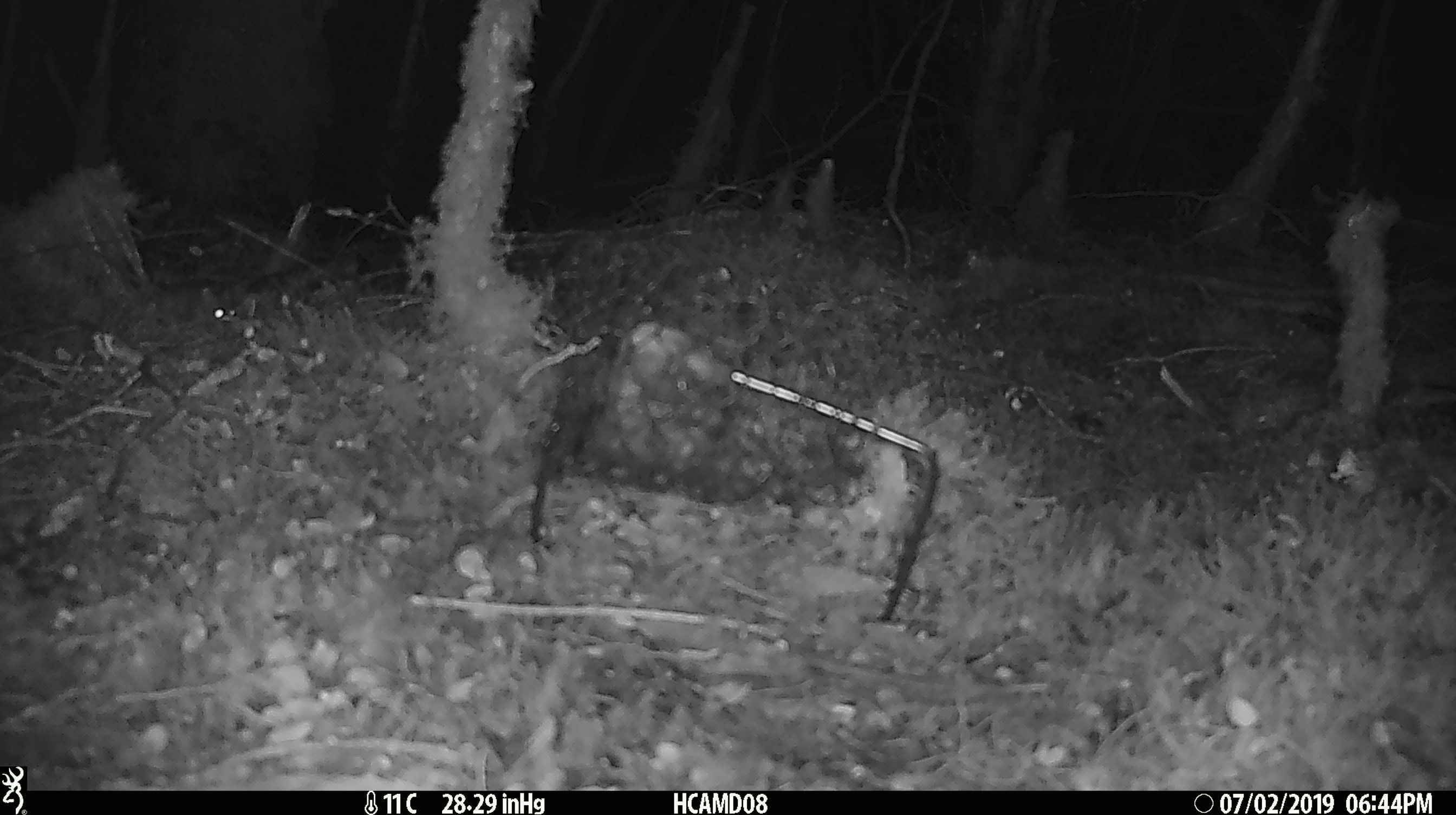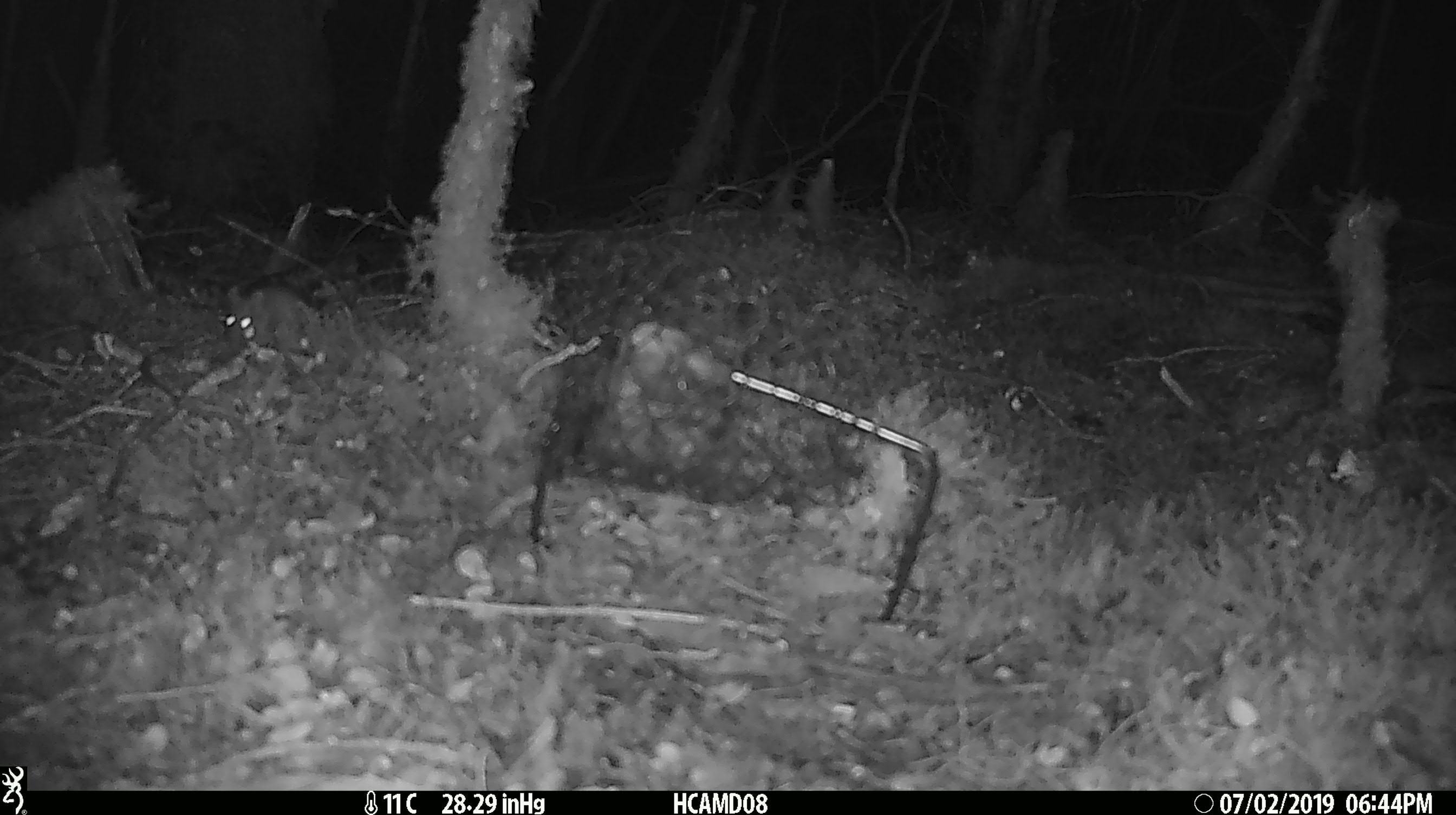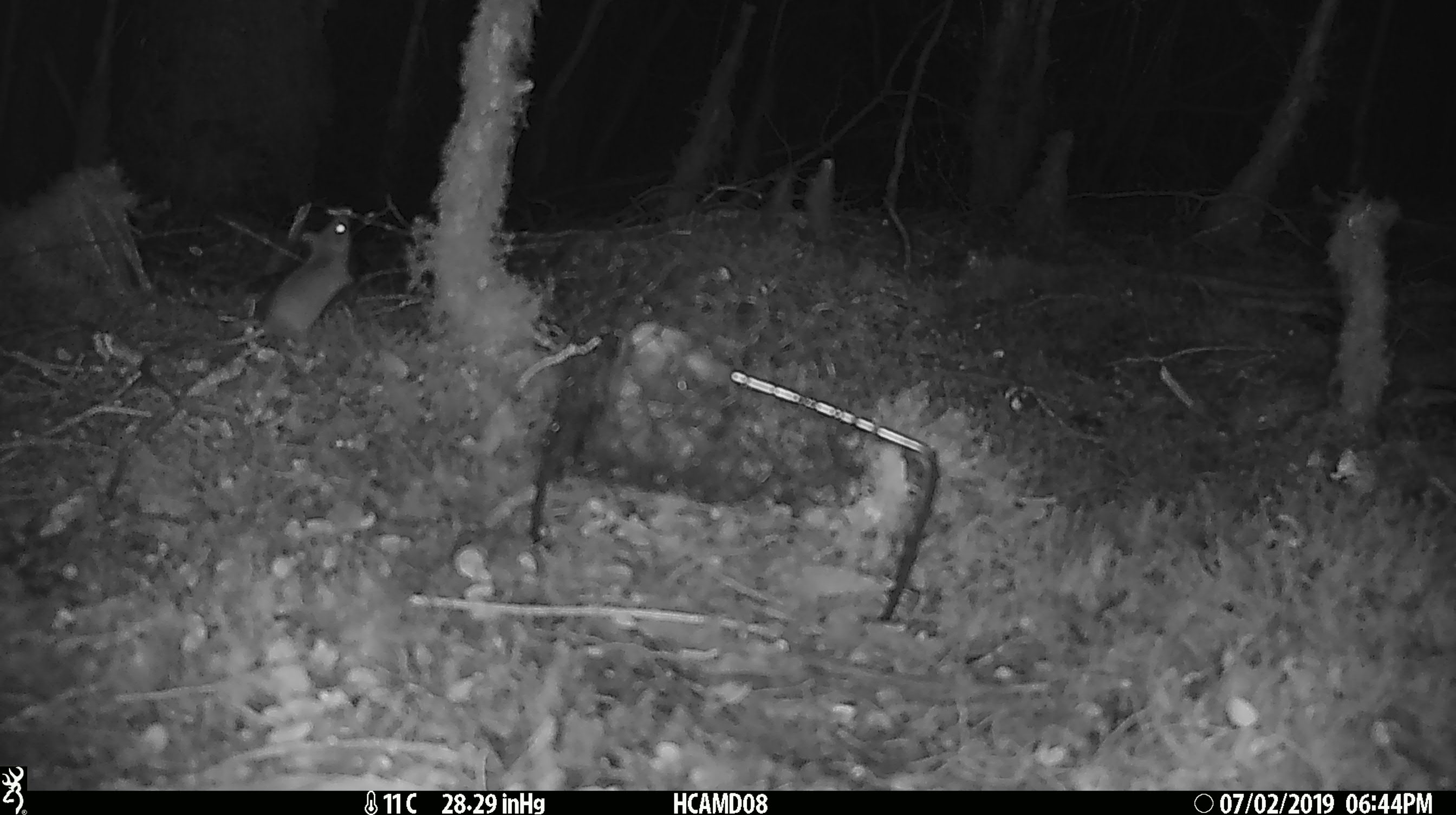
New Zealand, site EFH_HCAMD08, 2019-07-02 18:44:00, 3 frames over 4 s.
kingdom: Animalia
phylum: Chordata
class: Mammalia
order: Rodentia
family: Muridae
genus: Mus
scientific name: Mus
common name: mouse